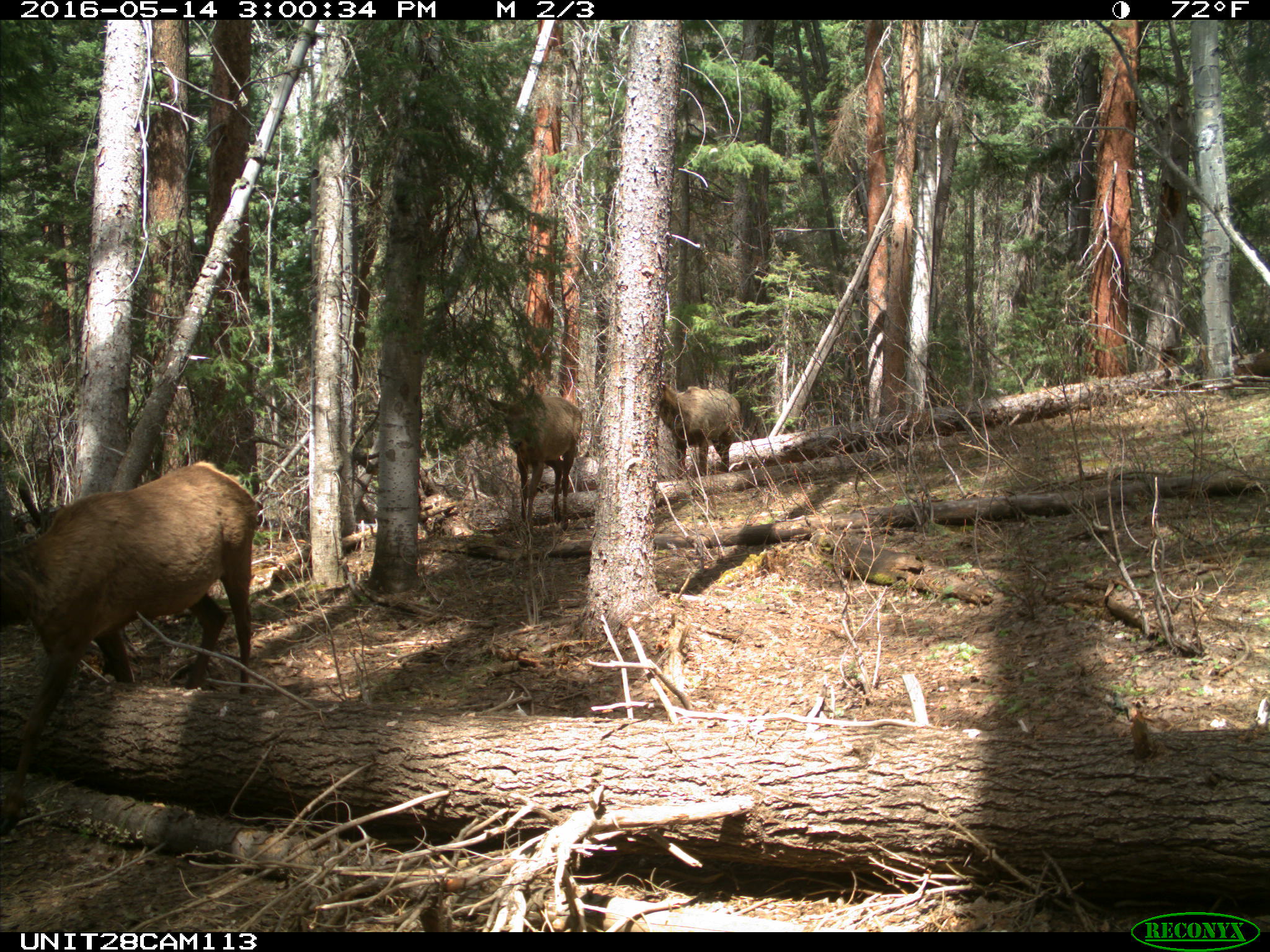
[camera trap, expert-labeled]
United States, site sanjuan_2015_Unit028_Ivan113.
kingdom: Animalia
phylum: Chordata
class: Mammalia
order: Artiodactyla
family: Cervidae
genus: Cervus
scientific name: Cervus elaphus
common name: red deer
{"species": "Cervus elaphus (red deer)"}